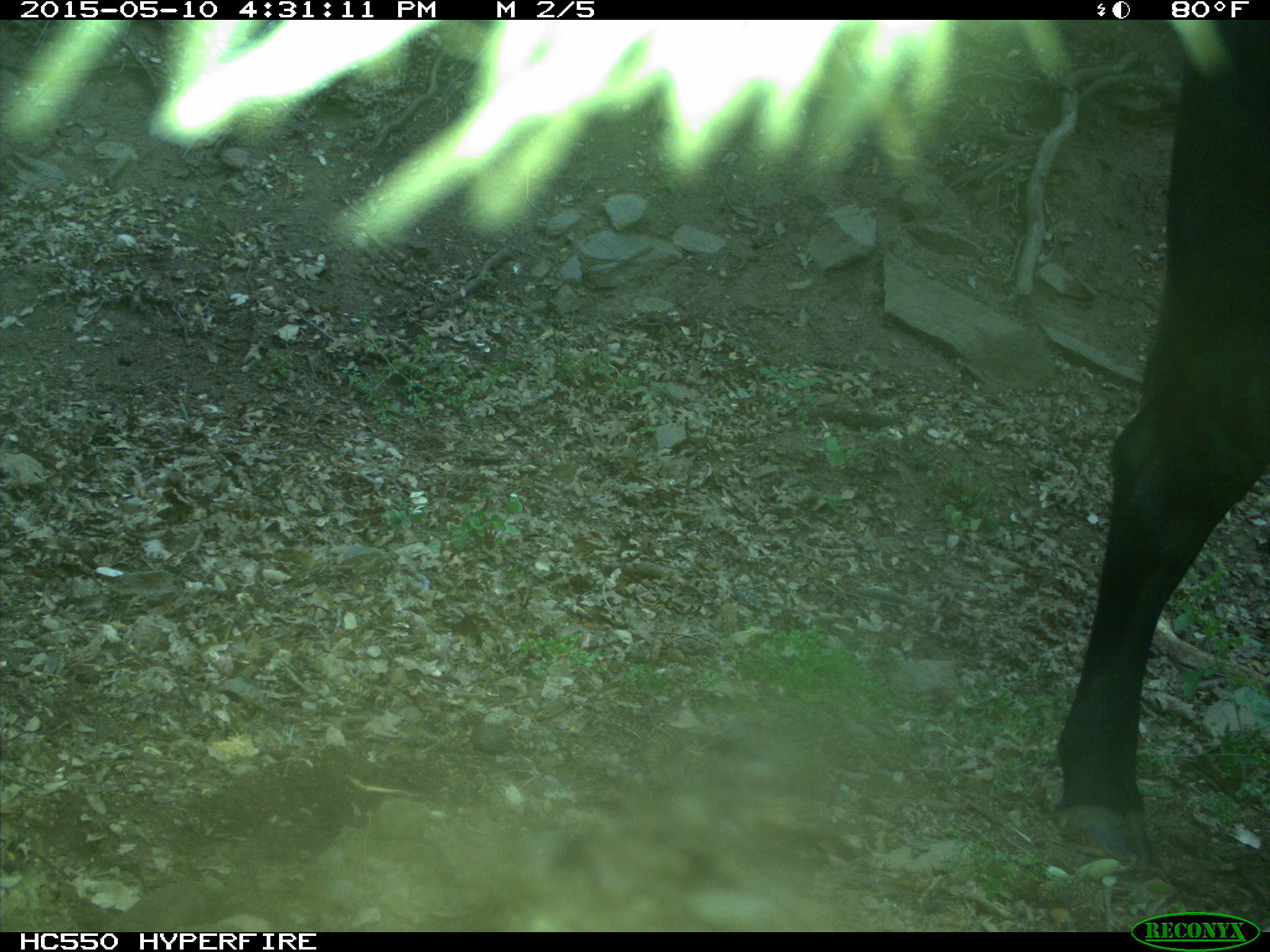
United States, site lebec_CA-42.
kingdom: Animalia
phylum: Chordata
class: Mammalia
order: Artiodactyla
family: Bovidae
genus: Bos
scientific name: Bos taurus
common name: domestic cow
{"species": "Bos taurus (domestic cow)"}